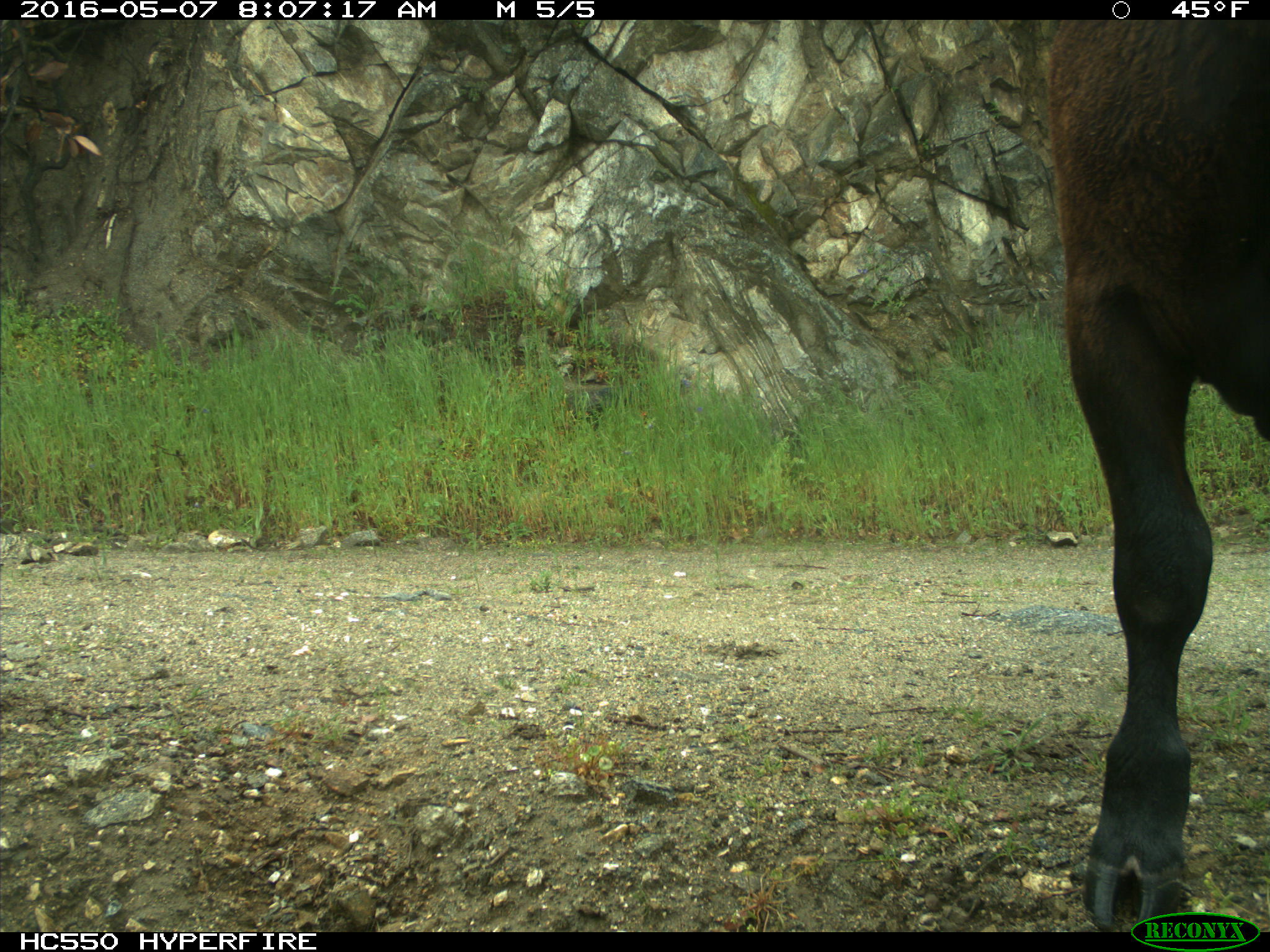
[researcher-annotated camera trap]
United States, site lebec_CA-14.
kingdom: Animalia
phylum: Chordata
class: Mammalia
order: Artiodactyla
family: Bovidae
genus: Bos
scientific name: Bos taurus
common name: domestic cow